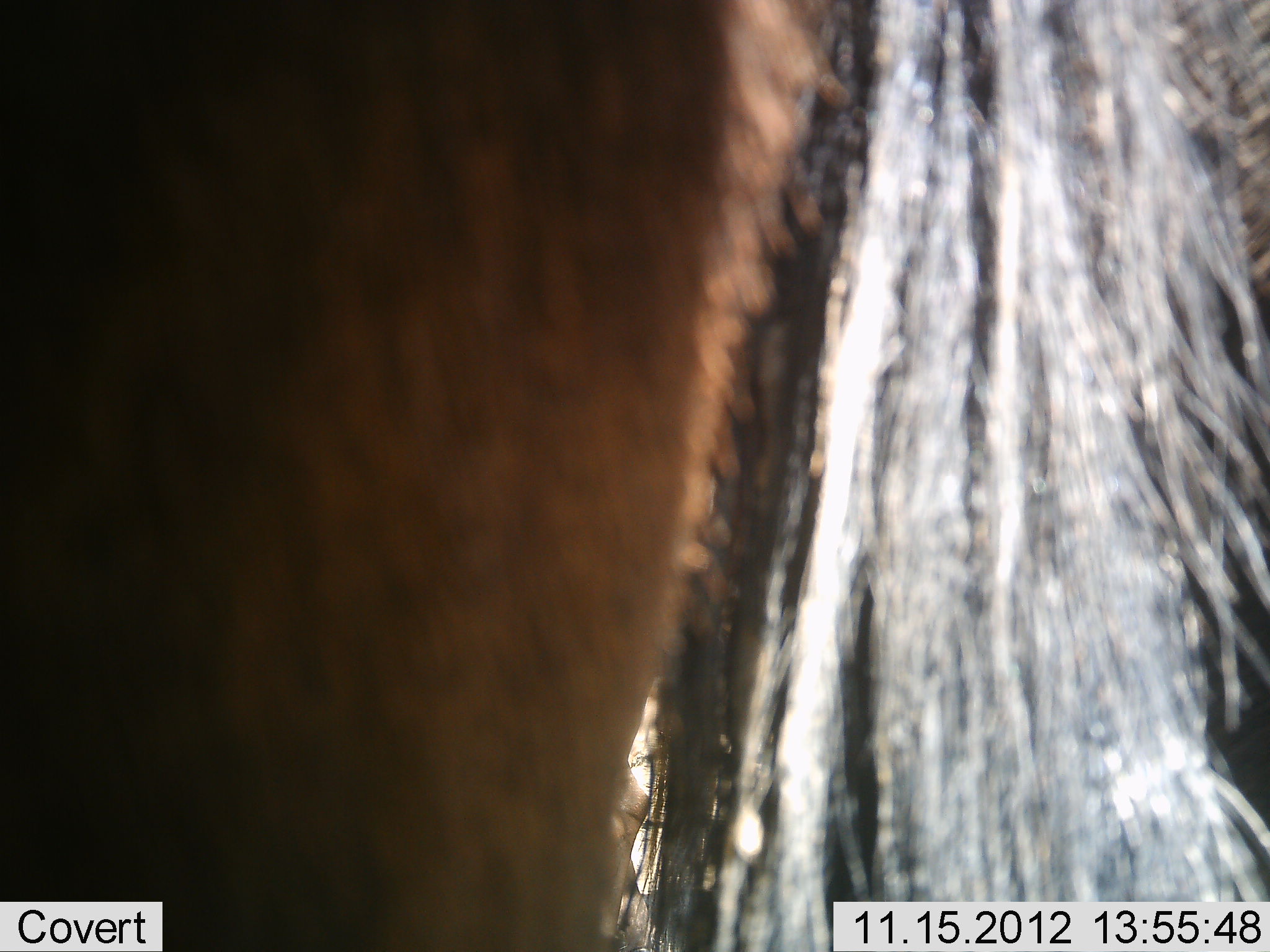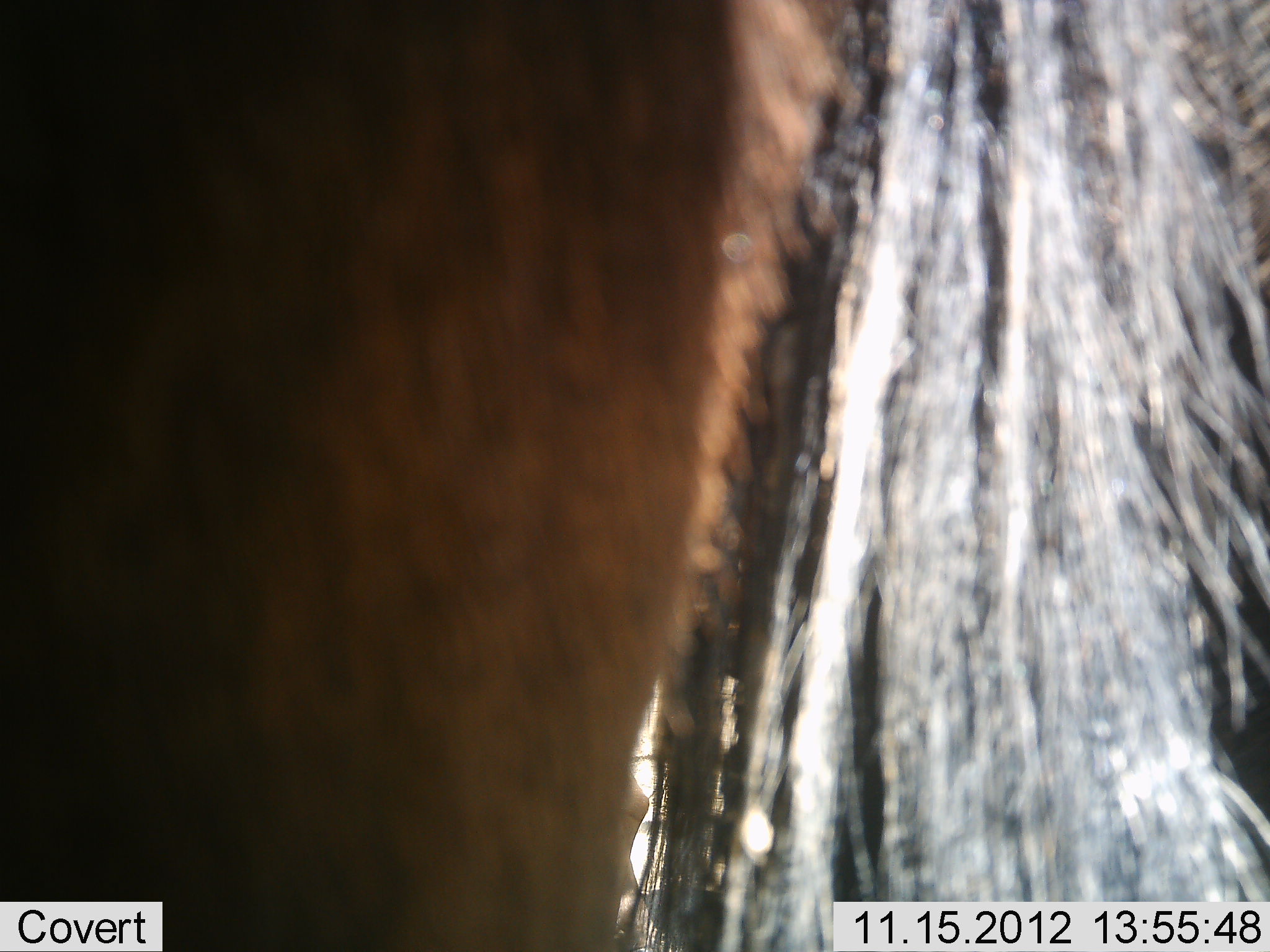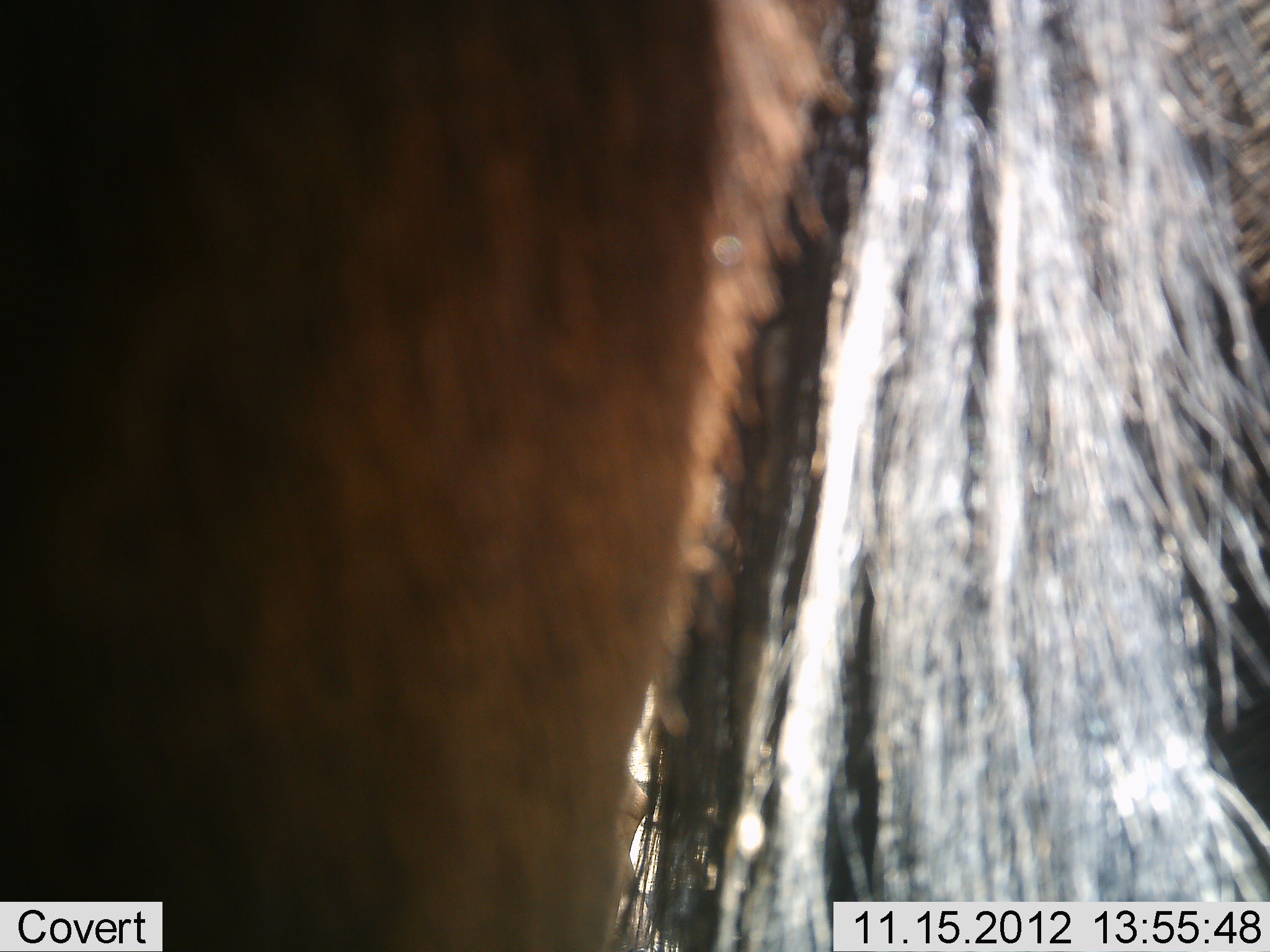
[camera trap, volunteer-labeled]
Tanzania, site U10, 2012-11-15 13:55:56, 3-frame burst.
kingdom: Animalia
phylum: Chordata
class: Mammalia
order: Artiodactyla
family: Bovidae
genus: Connochaetes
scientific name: Connochaetes taurinus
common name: blue wildebeest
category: wildebeest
Wildebeest (blue wildebeest) (Connochaetes taurinus), count 1. Behavior (volunteer vote fractions): standing 100%, resting 0%, moving 0%, interacting 0%. Young present (vote fraction): 0%. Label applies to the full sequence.